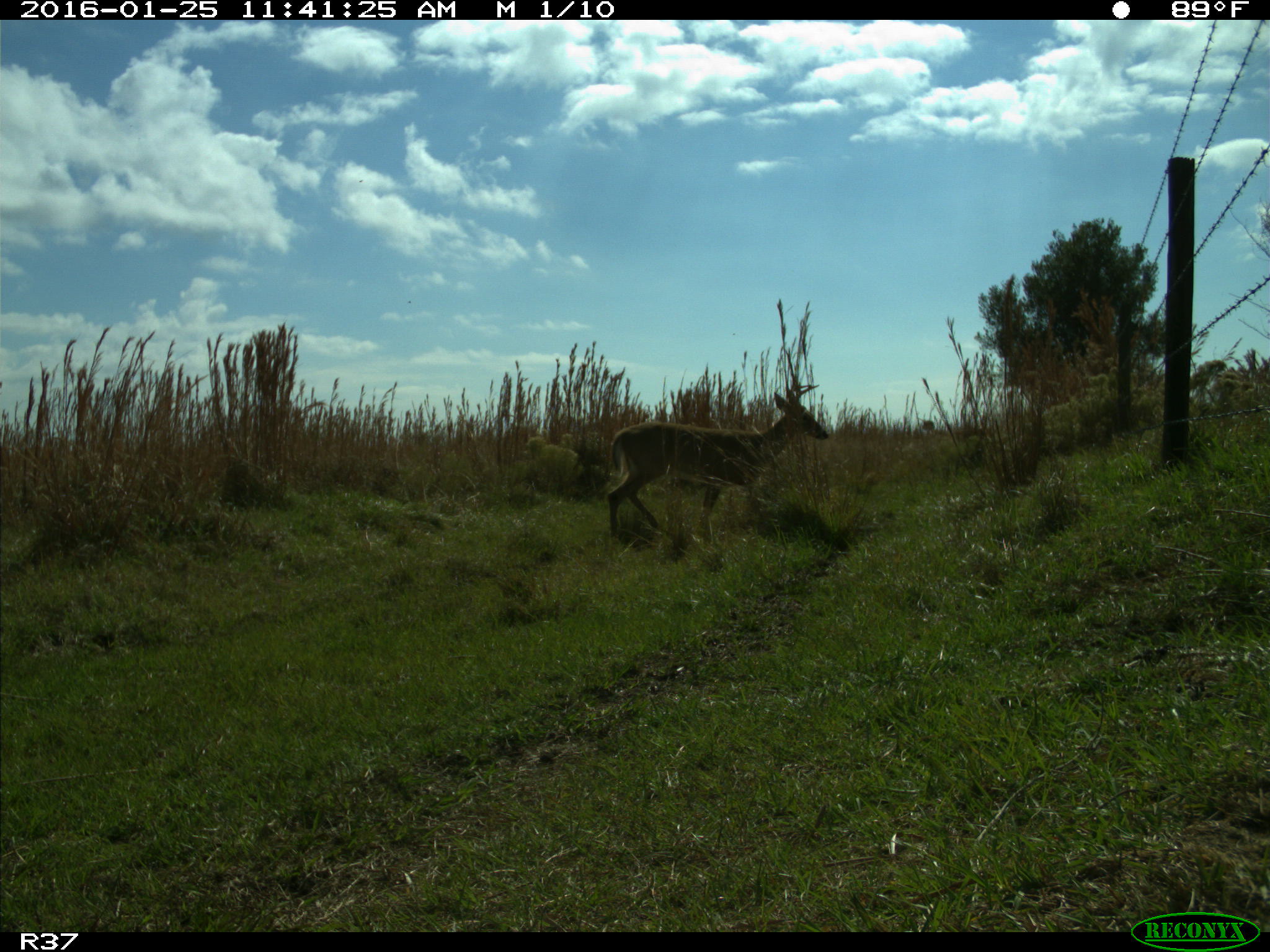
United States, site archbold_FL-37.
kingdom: Animalia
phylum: Chordata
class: Mammalia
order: Artiodactyla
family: Cervidae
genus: Odocoileus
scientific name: Odocoileus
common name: deer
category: unidentified deer